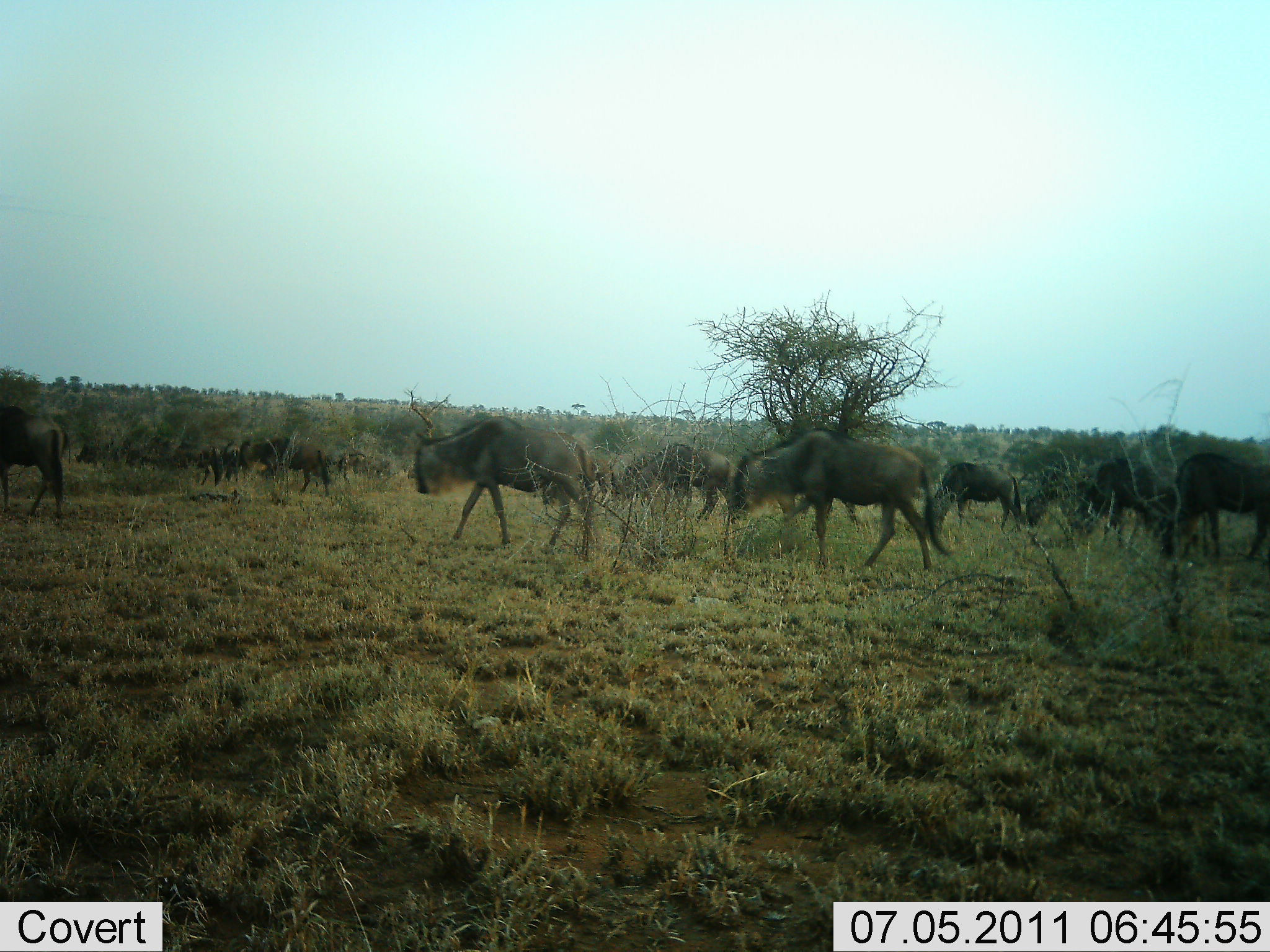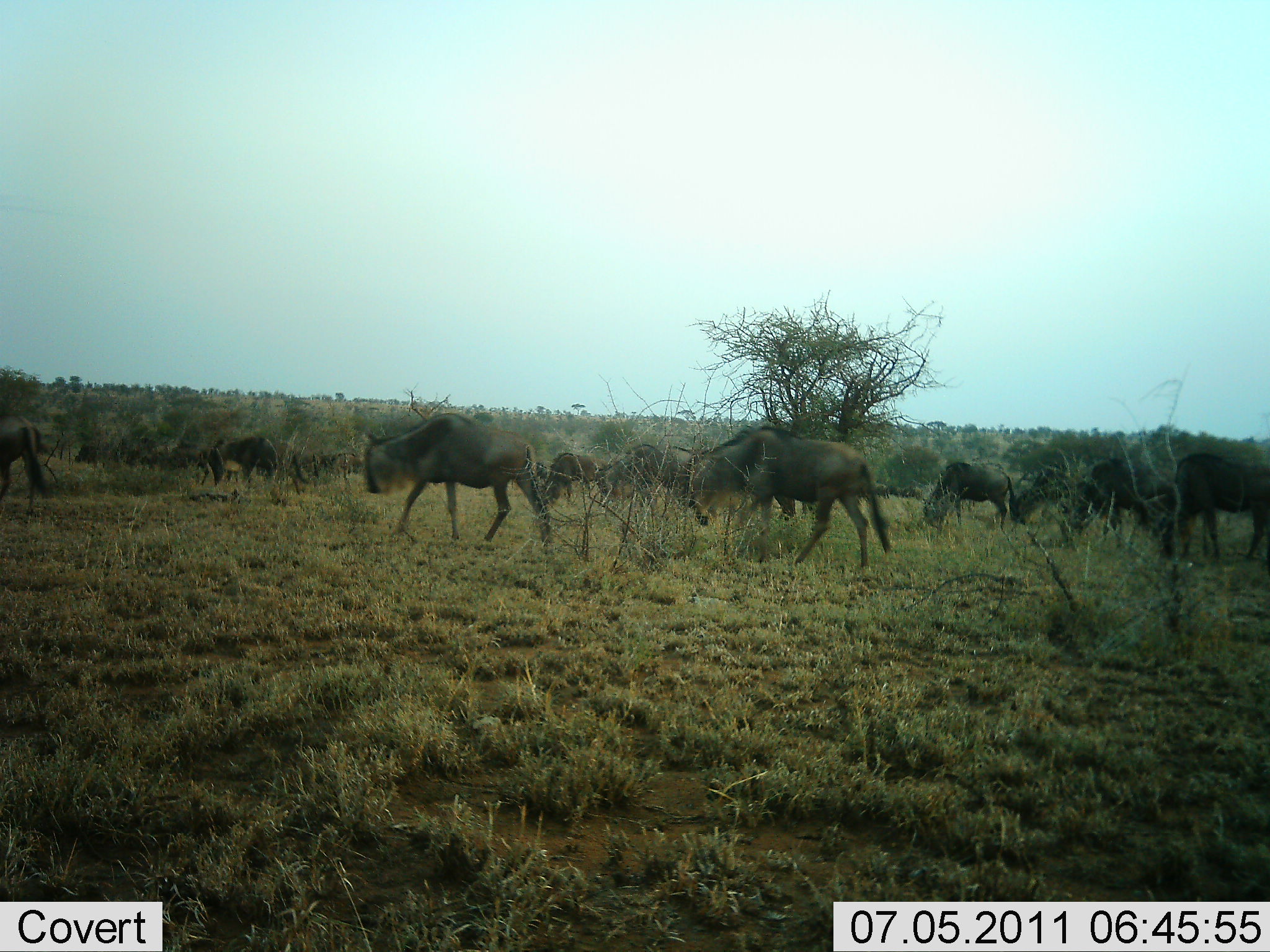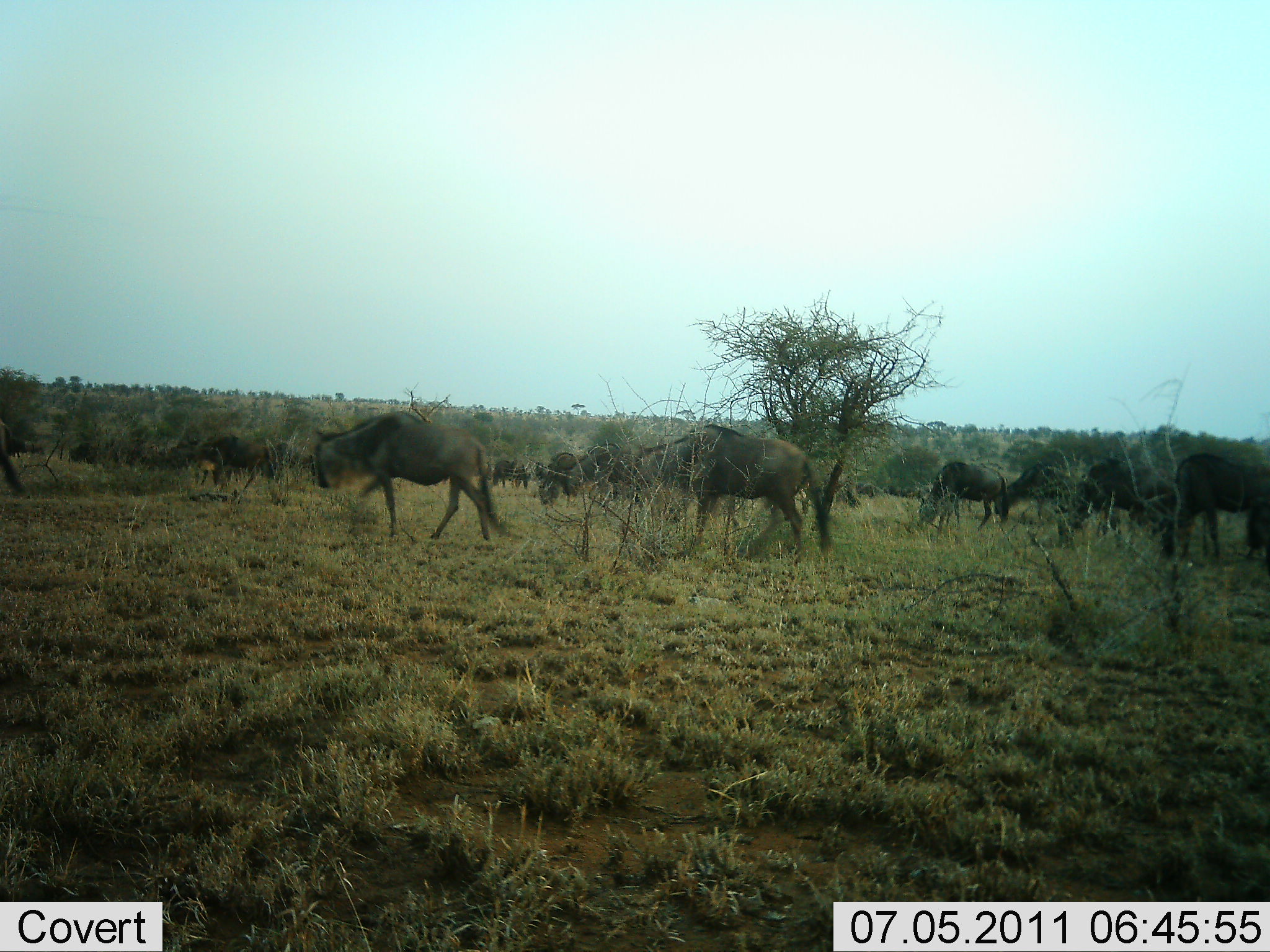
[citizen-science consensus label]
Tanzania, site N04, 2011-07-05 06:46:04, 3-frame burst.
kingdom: Animalia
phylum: Chordata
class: Mammalia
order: Artiodactyla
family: Bovidae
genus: Connochaetes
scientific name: Connochaetes taurinus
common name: blue wildebeest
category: wildebeest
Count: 11-50.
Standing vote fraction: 0%.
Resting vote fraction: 0%.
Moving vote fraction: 100%.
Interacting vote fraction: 0%.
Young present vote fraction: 0%.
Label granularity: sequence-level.